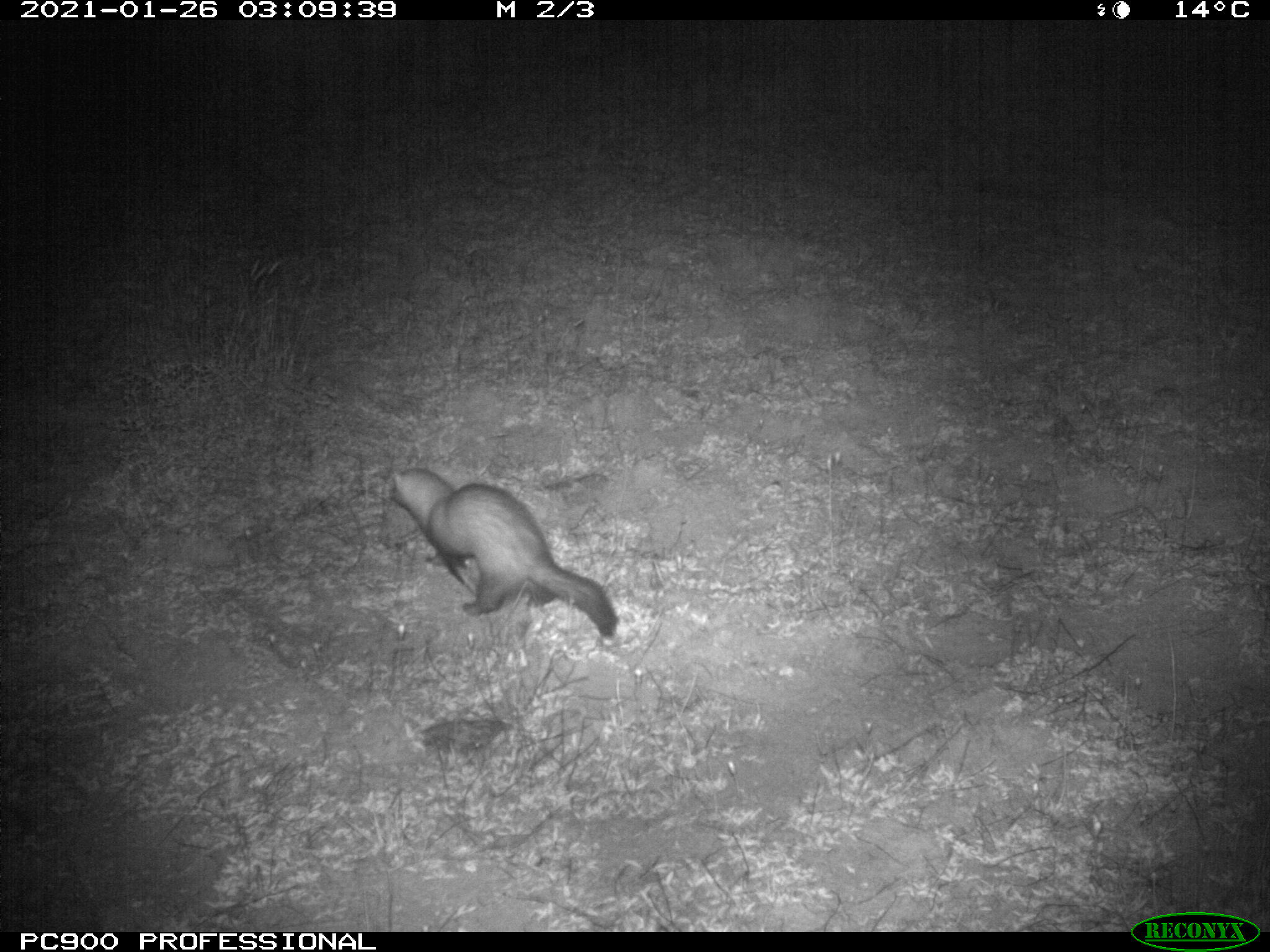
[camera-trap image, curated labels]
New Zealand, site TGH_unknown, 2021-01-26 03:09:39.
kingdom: Animalia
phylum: Chordata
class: Mammalia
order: Carnivora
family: Mustelidae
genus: Mustela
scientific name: Mustela furo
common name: ferret